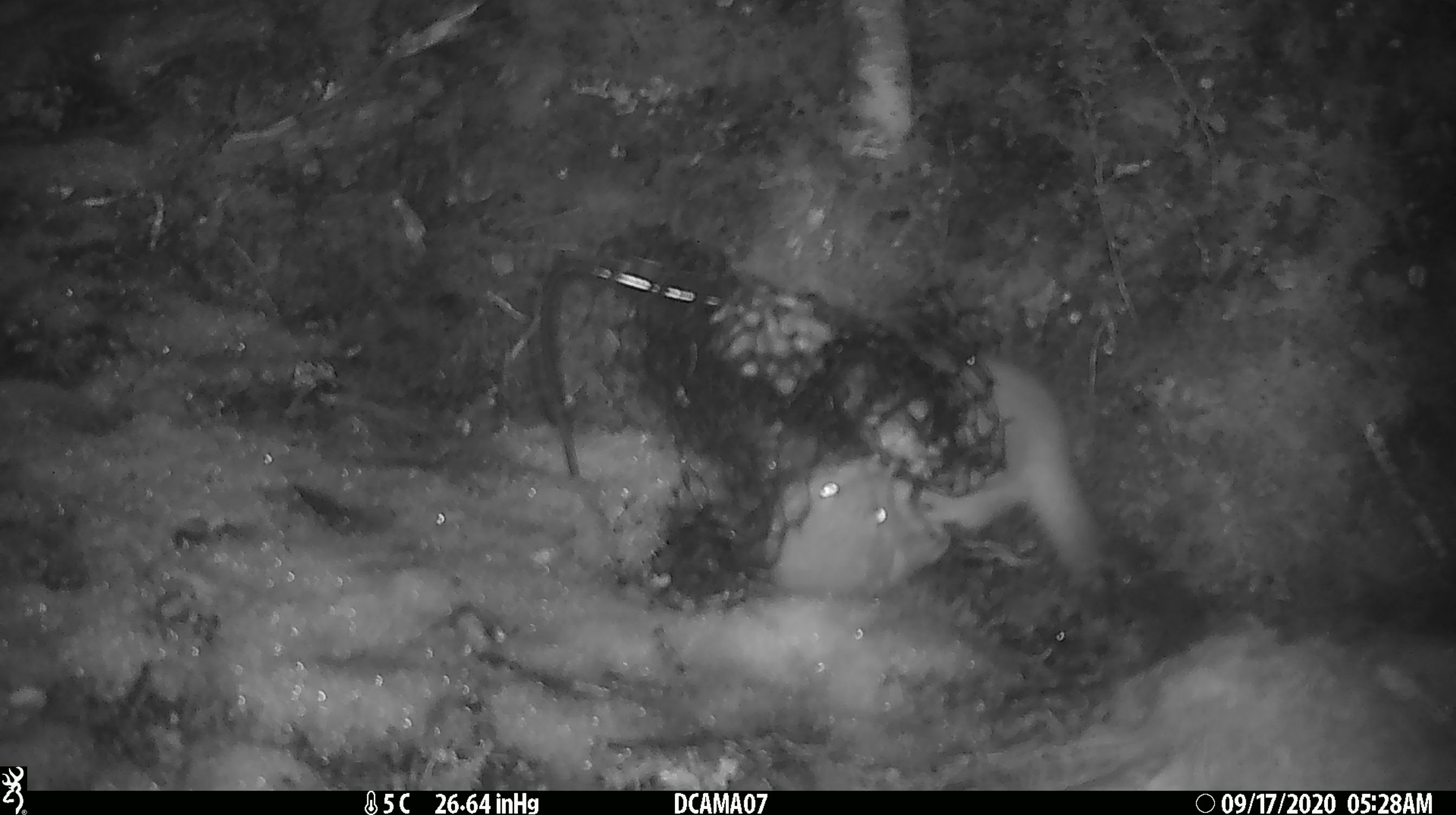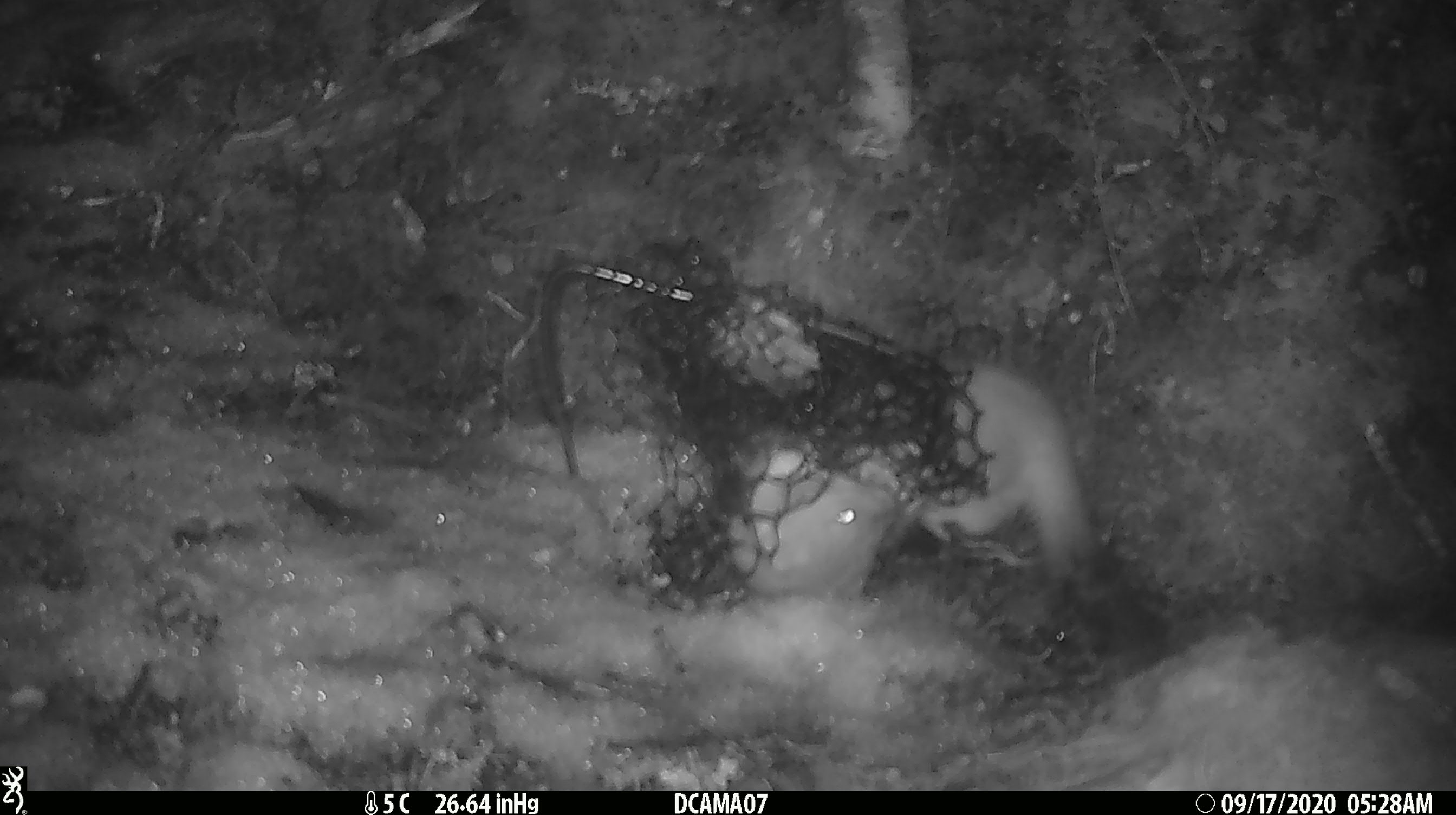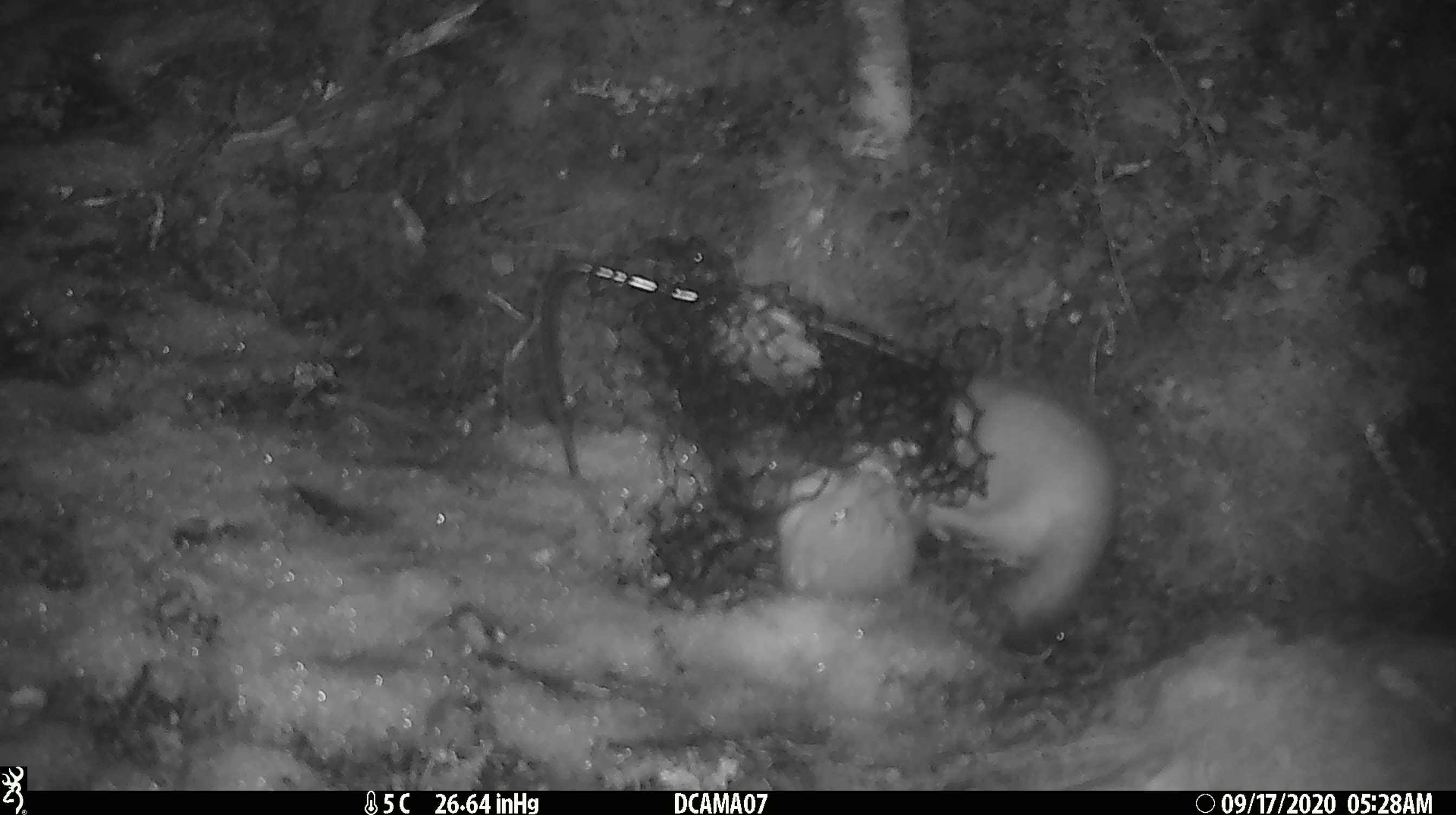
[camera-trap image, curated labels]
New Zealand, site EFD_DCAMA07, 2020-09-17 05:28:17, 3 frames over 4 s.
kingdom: Animalia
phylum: Chordata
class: Mammalia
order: Carnivora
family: Mustelidae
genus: Mustela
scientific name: Mustela erminea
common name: stoat